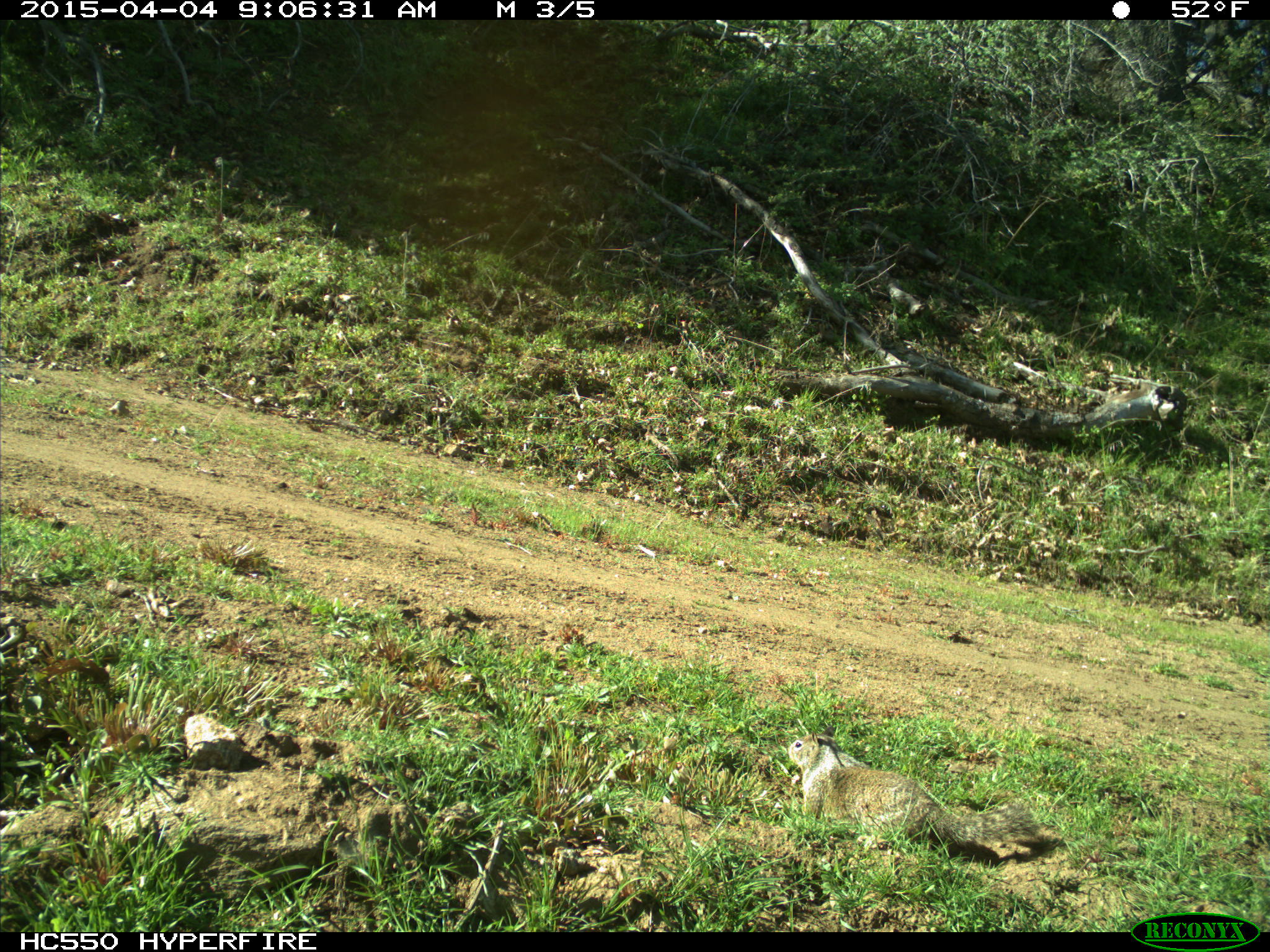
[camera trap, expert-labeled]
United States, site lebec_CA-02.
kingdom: Animalia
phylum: Chordata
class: Mammalia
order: Rodentia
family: Sciuridae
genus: Otospermophilus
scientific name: Otospermophilus beecheyi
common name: california ground squirrel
Otospermophilus beecheyi (california ground squirrel).